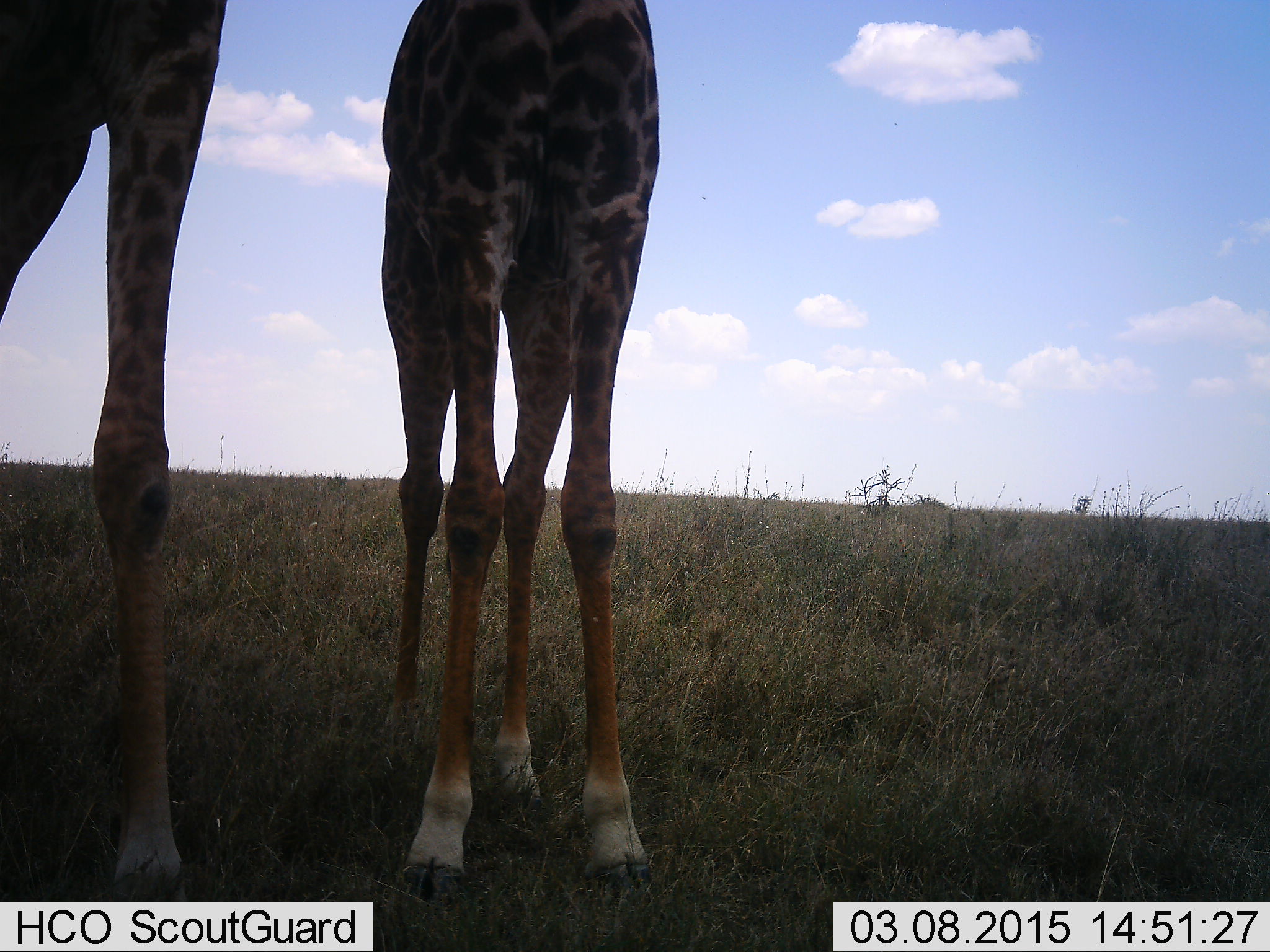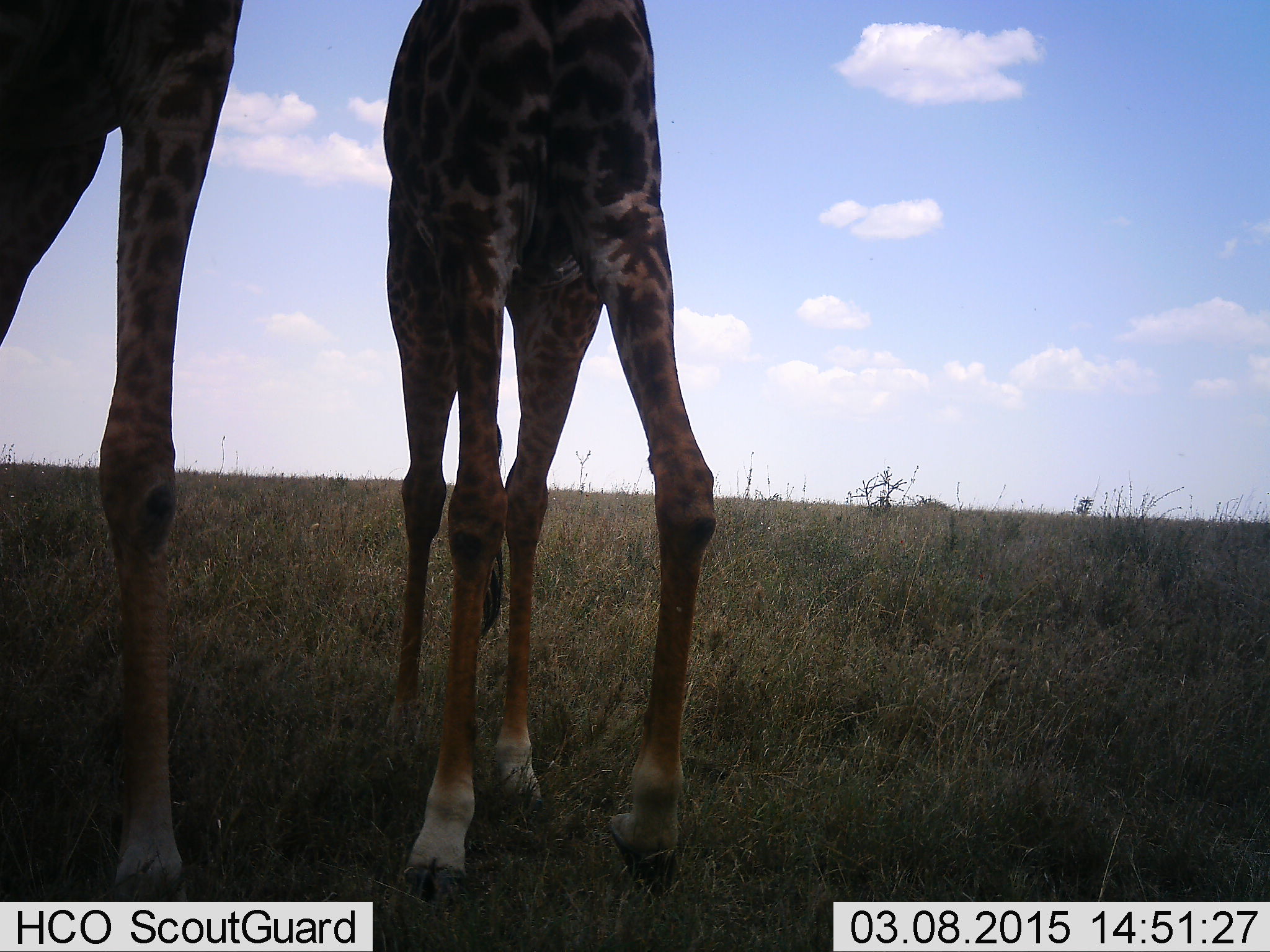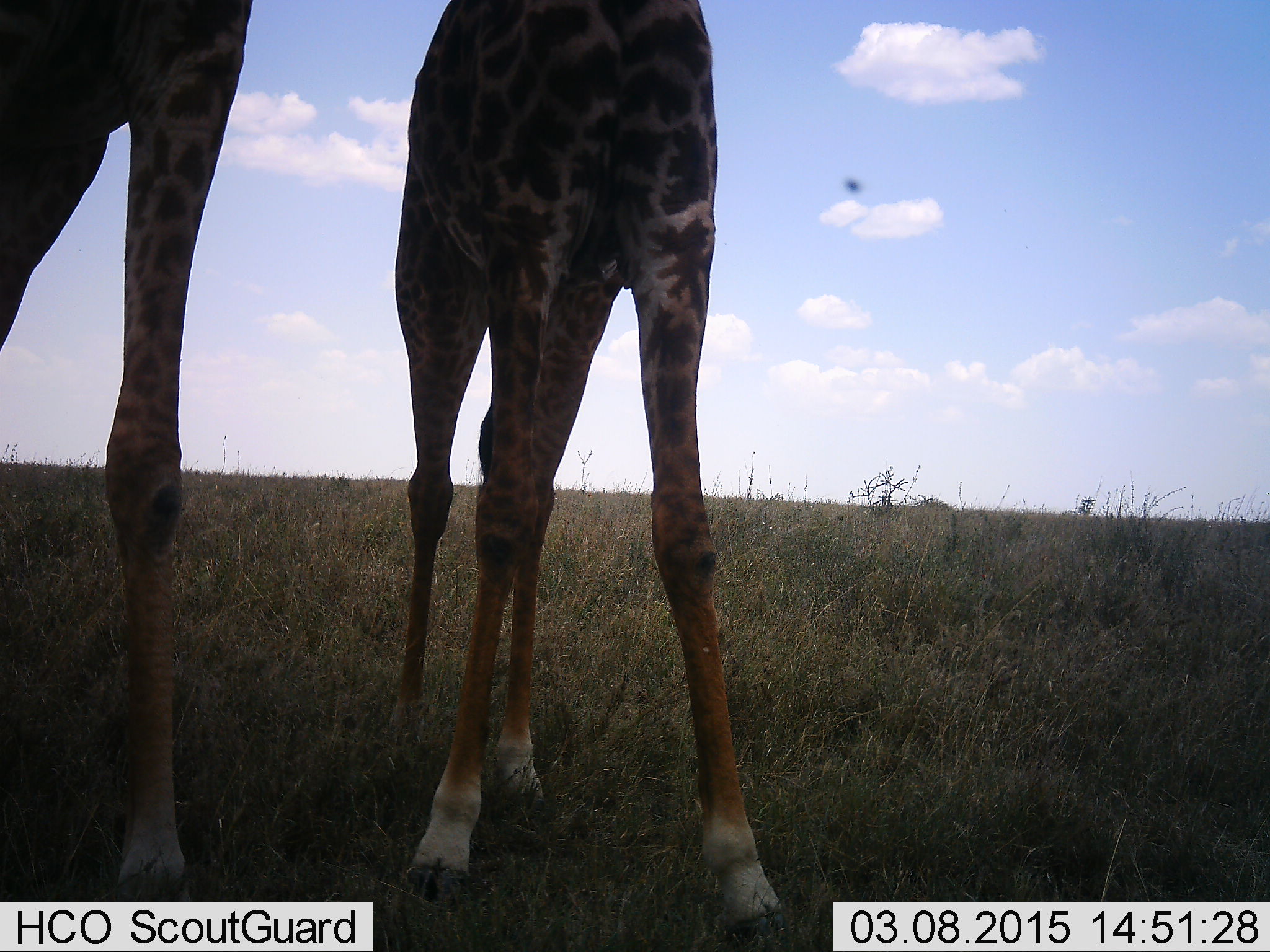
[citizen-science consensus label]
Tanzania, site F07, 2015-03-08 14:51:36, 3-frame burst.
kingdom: Animalia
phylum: Chordata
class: Mammalia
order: Artiodactyla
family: Giraffidae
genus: Giraffa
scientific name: Giraffa camelopardalis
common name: giraffe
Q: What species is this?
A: Giraffe (Giraffa camelopardalis).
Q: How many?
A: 2.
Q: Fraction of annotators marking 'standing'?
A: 75%.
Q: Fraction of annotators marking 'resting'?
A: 0%.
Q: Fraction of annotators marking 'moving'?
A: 17%.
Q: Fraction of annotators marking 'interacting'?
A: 0%.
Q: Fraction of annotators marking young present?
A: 33%.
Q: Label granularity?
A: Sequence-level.